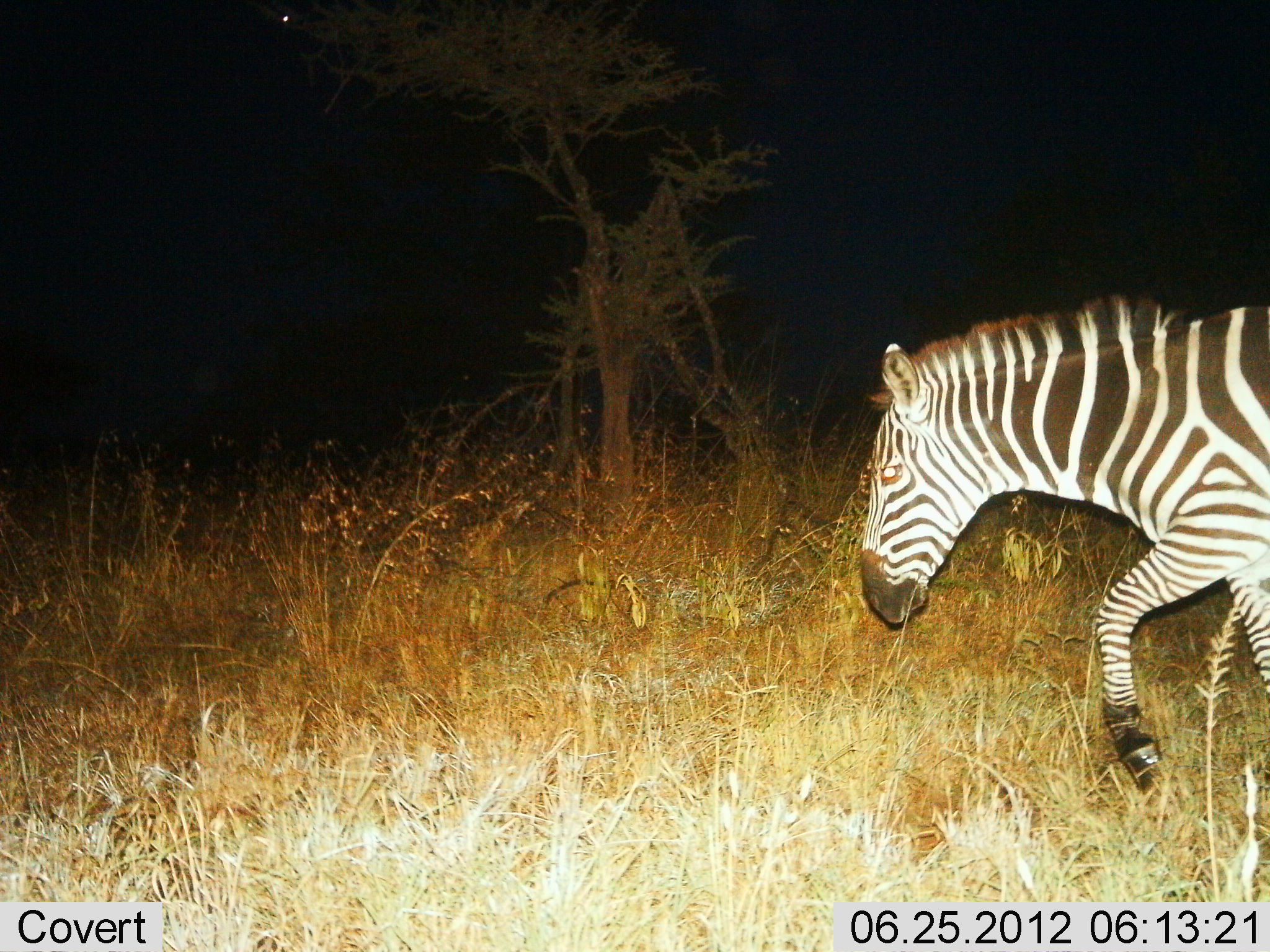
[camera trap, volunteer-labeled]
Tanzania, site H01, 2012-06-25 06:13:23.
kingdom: Animalia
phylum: Chordata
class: Mammalia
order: Perissodactyla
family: Equidae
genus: Equus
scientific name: Equus quagga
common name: plains zebra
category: zebra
Zebra (plains zebra) (Equus quagga), count 1. Behavior (volunteer vote fractions): standing 0%, resting 0%, moving 100%, interacting 0%. Young present (vote fraction): 0%. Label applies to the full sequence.